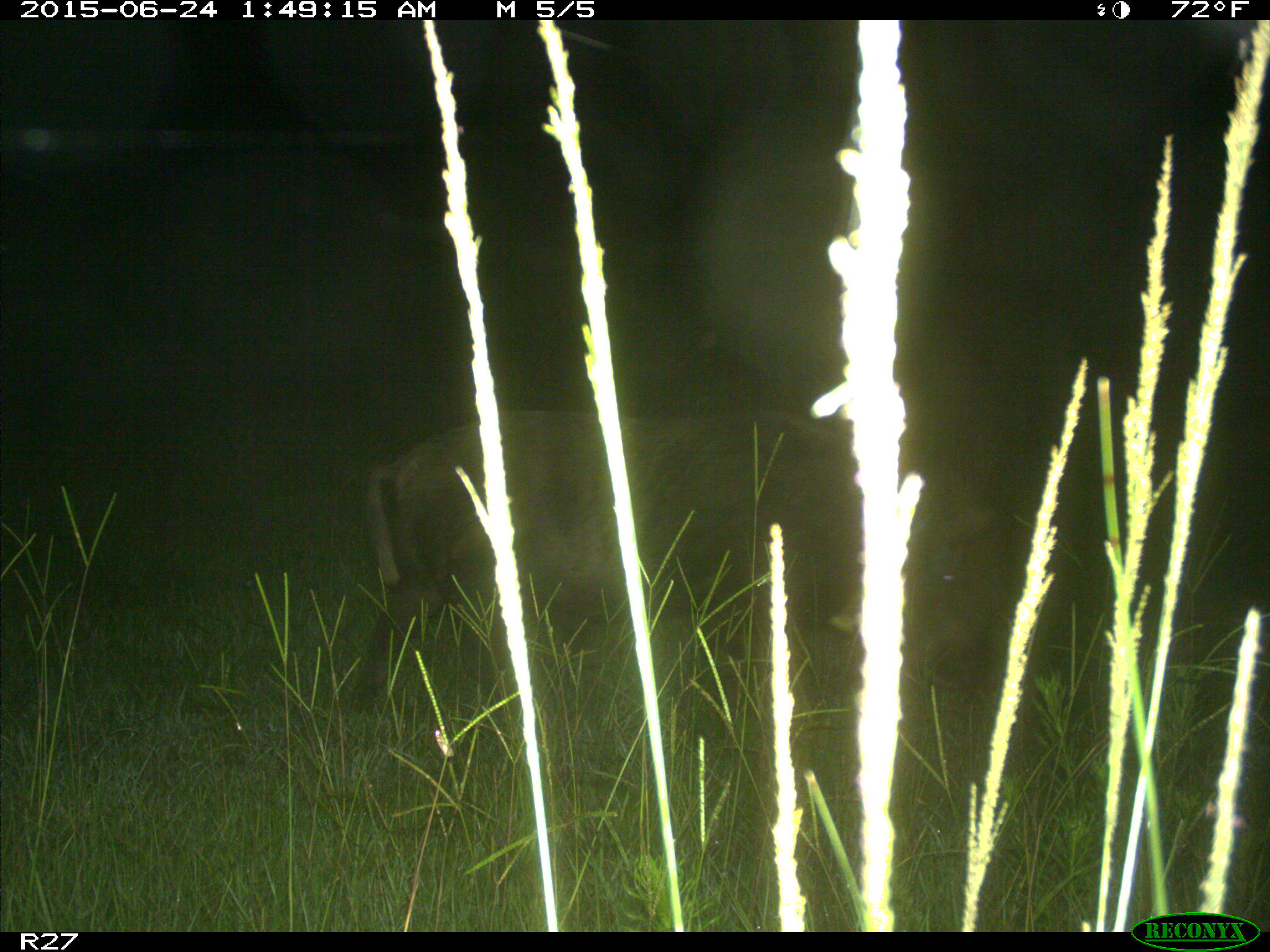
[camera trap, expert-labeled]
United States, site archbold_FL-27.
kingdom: Animalia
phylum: Chordata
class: Mammalia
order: Artiodactyla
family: Suidae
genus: Sus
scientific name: Sus scrofa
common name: wild boar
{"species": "Sus scrofa (wild boar)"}